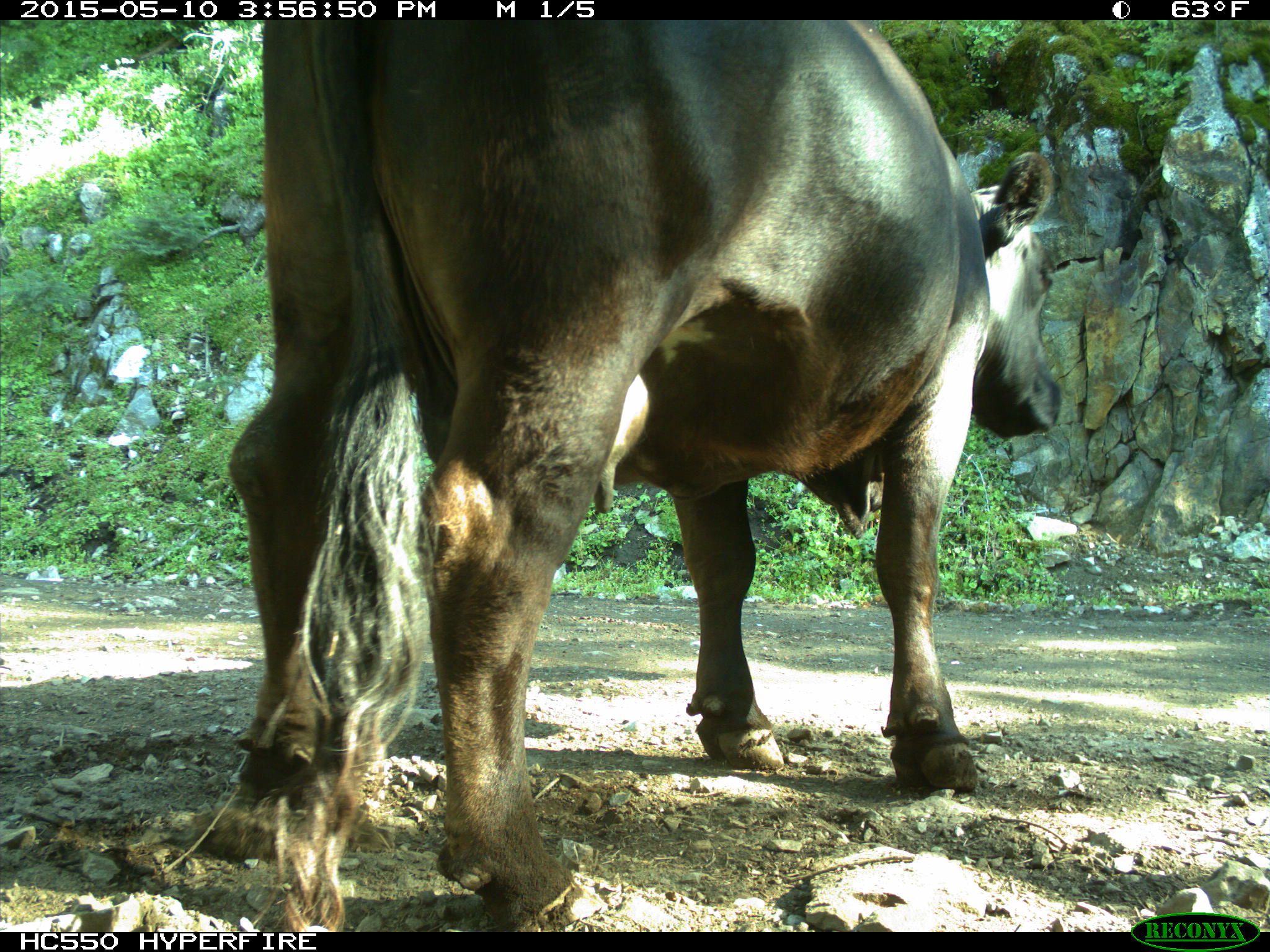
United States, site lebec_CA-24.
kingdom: Animalia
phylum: Chordata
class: Mammalia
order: Artiodactyla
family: Bovidae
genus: Bos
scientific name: Bos taurus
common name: domestic cow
Bos taurus (domestic cow).